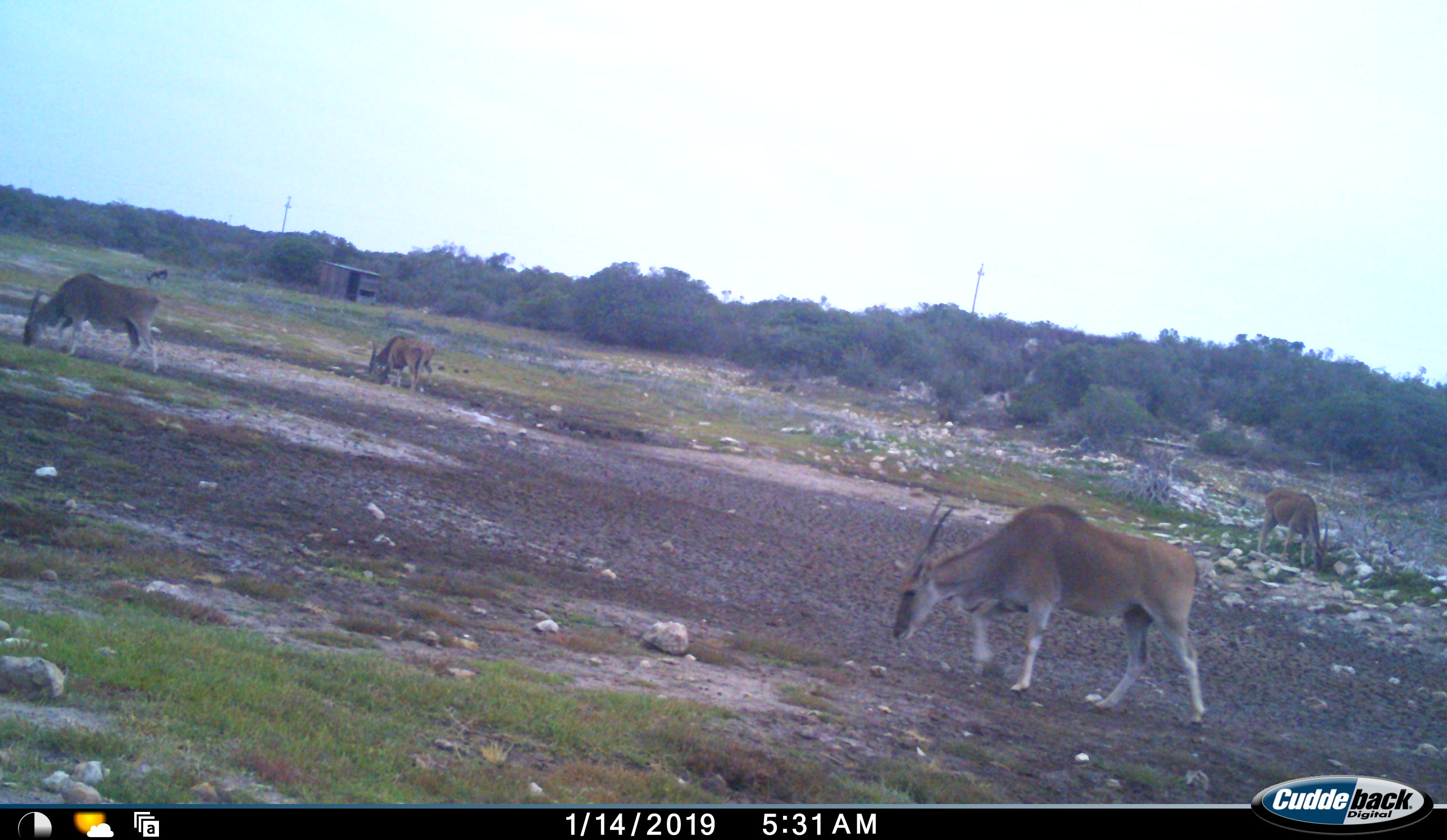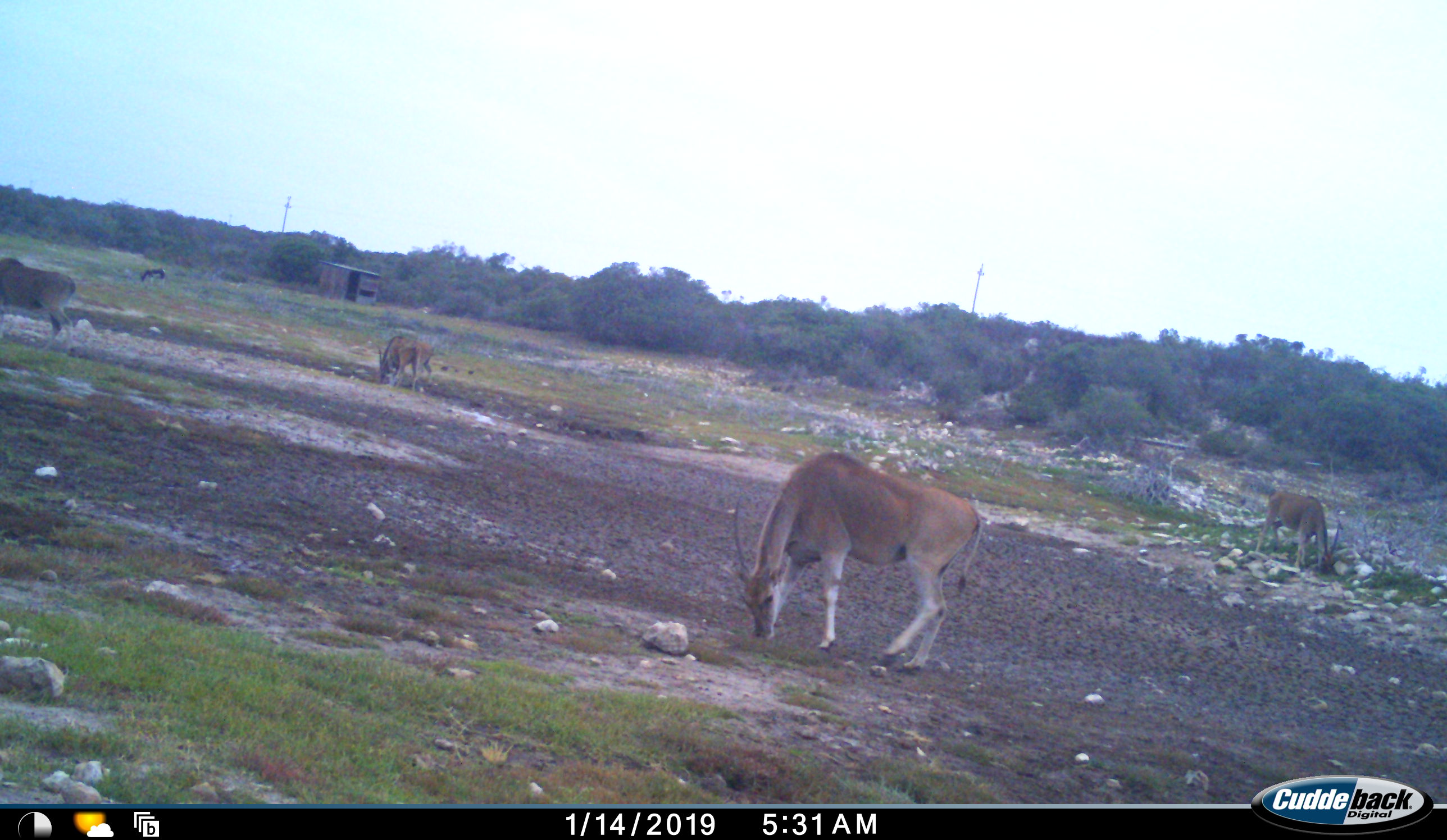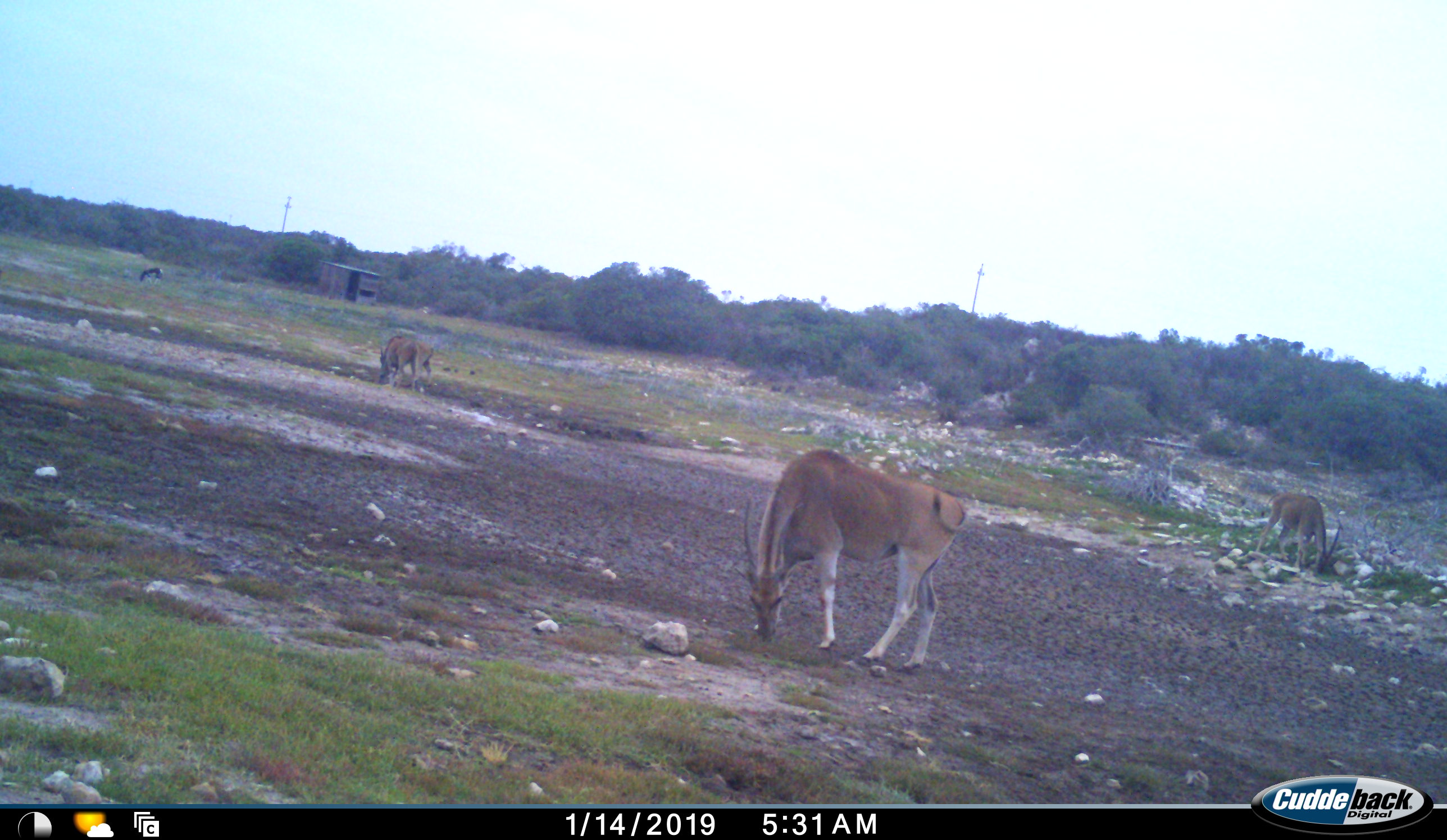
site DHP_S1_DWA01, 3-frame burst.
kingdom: Animalia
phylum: Chordata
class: Mammalia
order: Artiodactyla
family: Bovidae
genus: Tragelaphus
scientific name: Tragelaphus oryx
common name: eland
Eland (Tragelaphus oryx), count 4. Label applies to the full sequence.